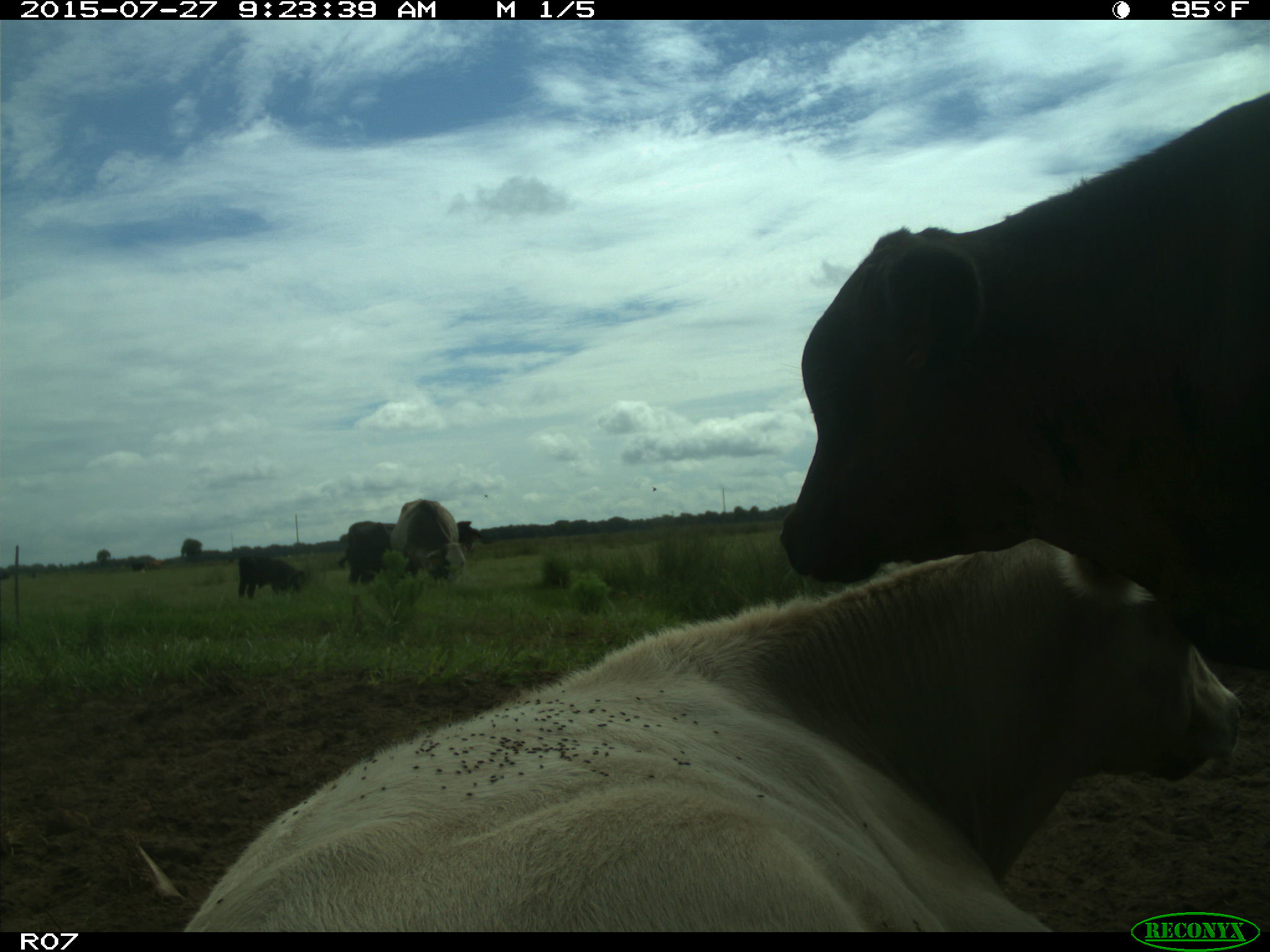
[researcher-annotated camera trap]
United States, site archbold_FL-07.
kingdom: Animalia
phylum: Chordata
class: Mammalia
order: Artiodactyla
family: Bovidae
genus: Bos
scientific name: Bos taurus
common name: domestic cow